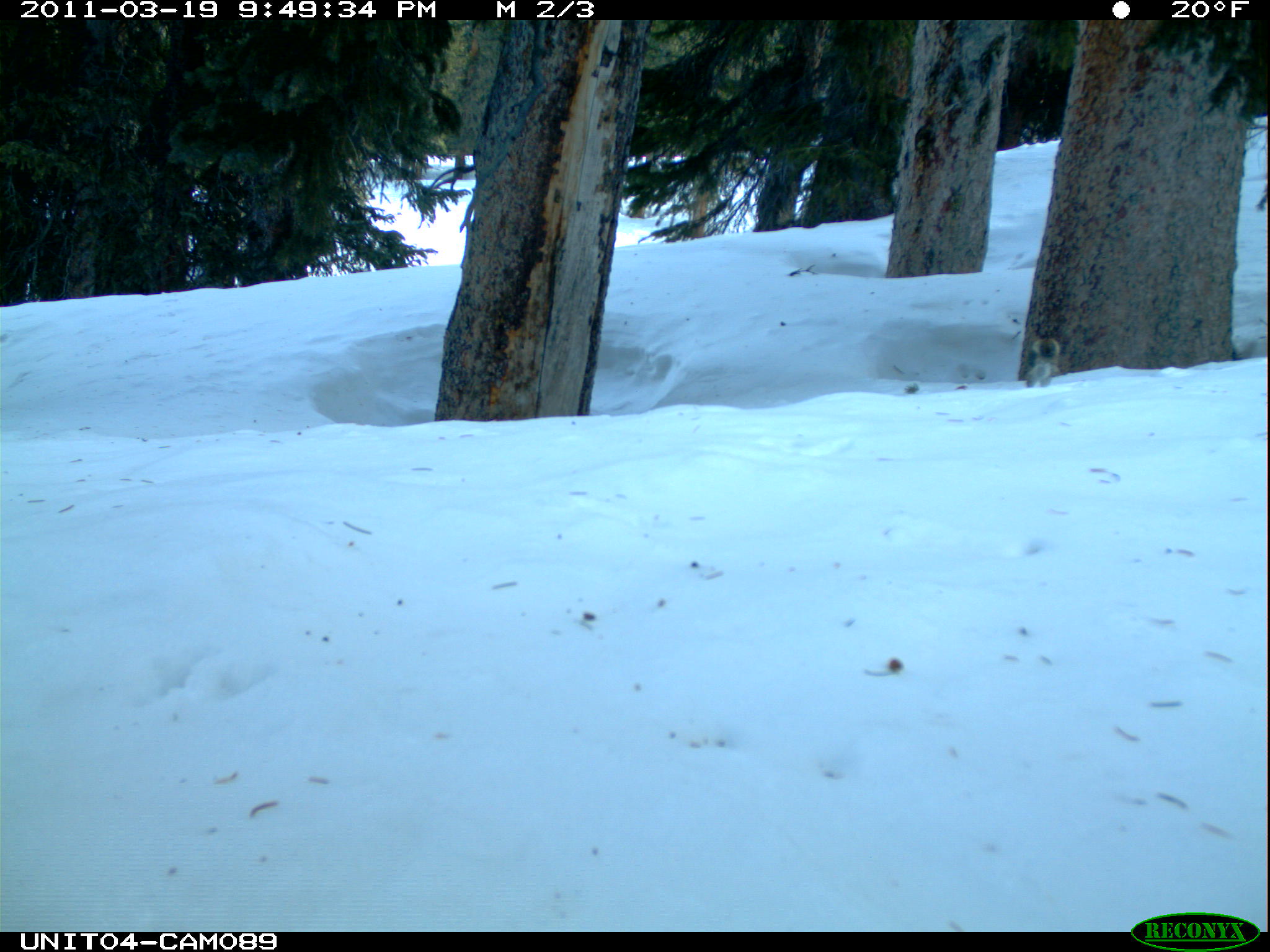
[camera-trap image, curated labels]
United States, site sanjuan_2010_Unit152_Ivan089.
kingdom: Animalia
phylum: Chordata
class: Mammalia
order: Rodentia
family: Sciuridae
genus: Tamiasciurus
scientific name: Tamiasciurus hudsonicus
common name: american red squirrel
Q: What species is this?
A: Tamiasciurus hudsonicus (american red squirrel).